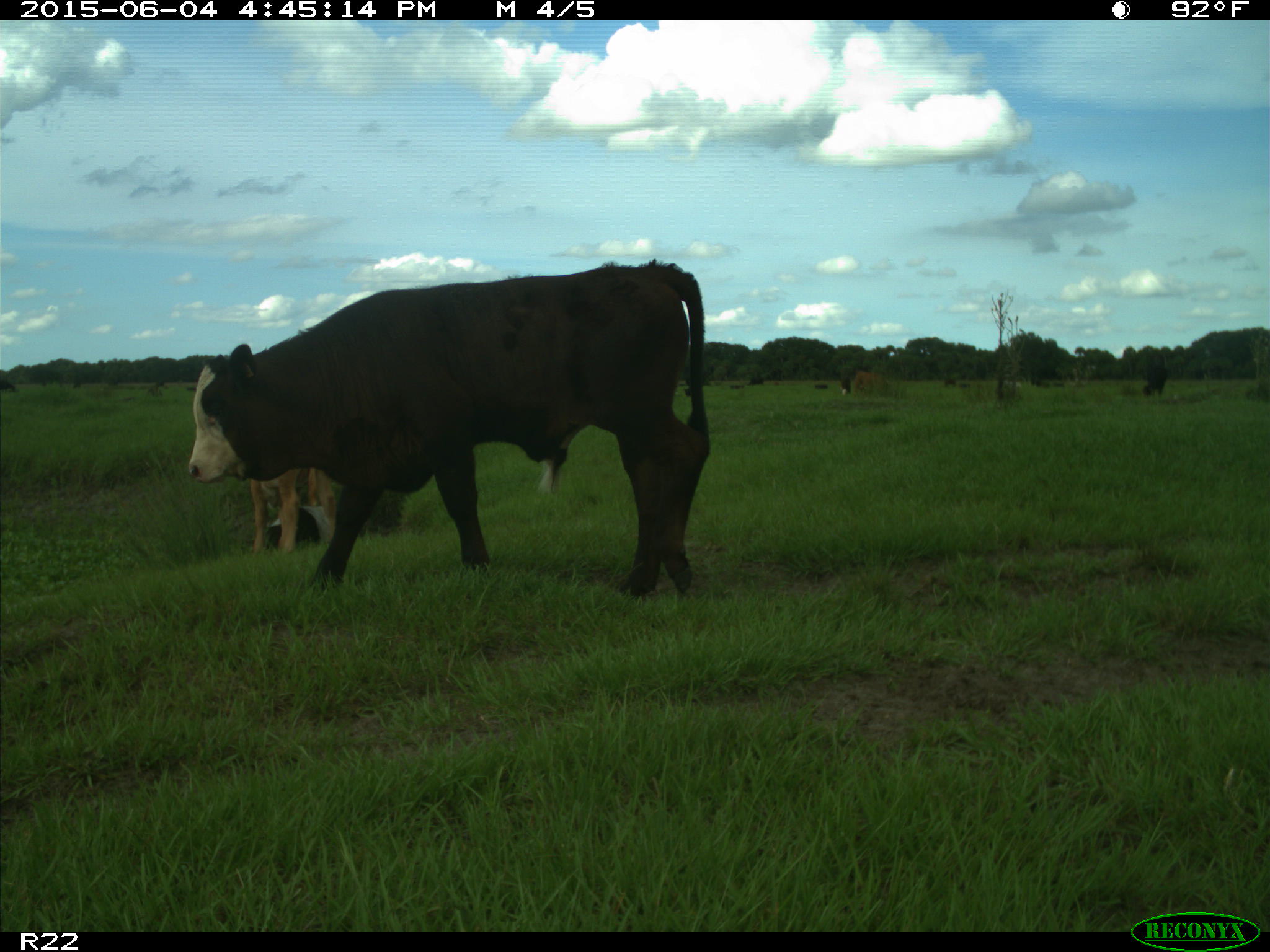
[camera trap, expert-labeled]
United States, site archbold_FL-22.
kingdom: Animalia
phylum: Chordata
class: Mammalia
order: Artiodactyla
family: Bovidae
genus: Bos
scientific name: Bos taurus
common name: domestic cow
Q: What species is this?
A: Bos taurus (domestic cow).